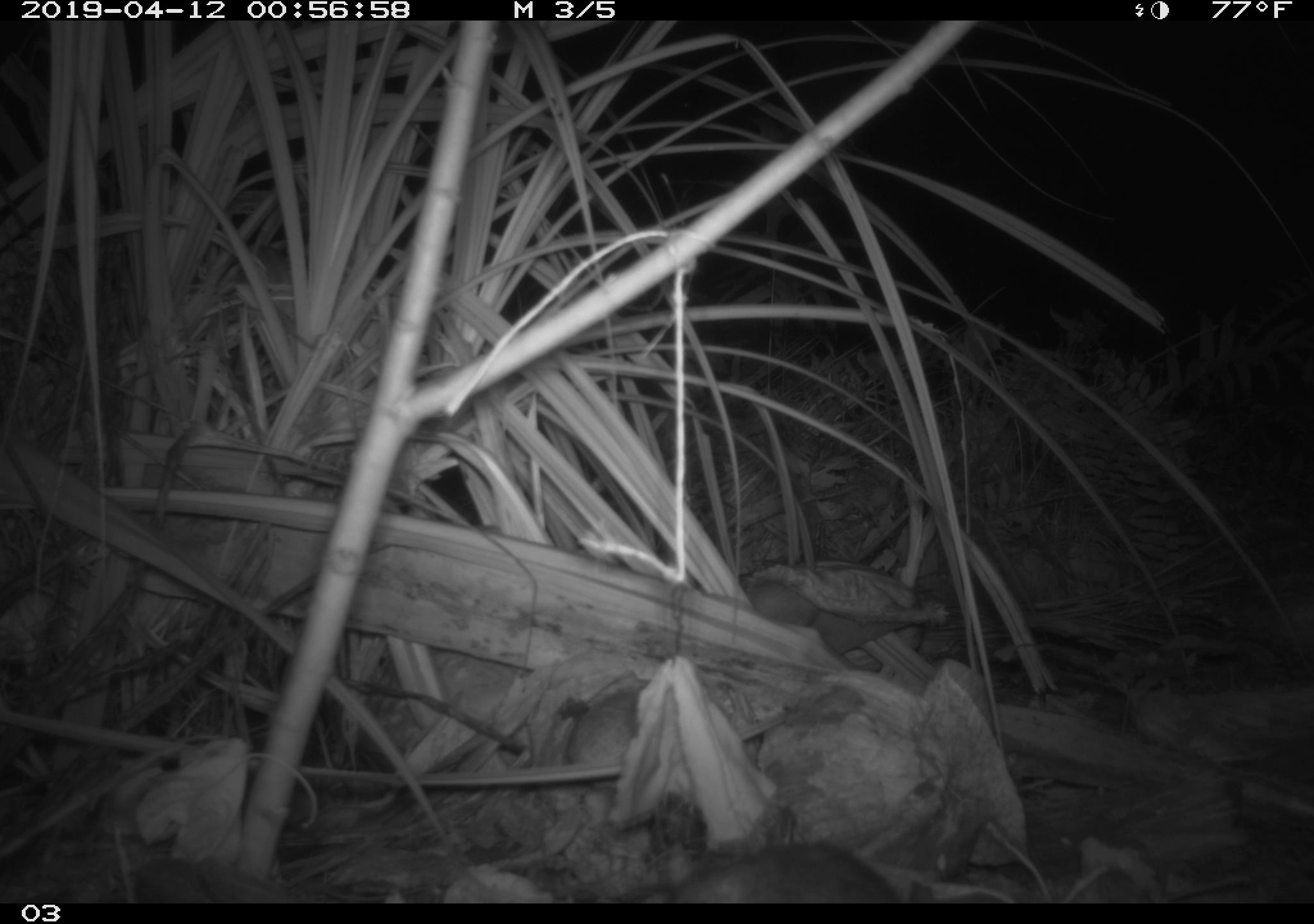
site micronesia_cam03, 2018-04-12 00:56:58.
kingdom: Animalia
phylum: Chordata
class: Mammalia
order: Rodentia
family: Muridae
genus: Rattus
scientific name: Rattus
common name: rat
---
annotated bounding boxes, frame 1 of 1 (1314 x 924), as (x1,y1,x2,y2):
rat: (657,841,907,903)